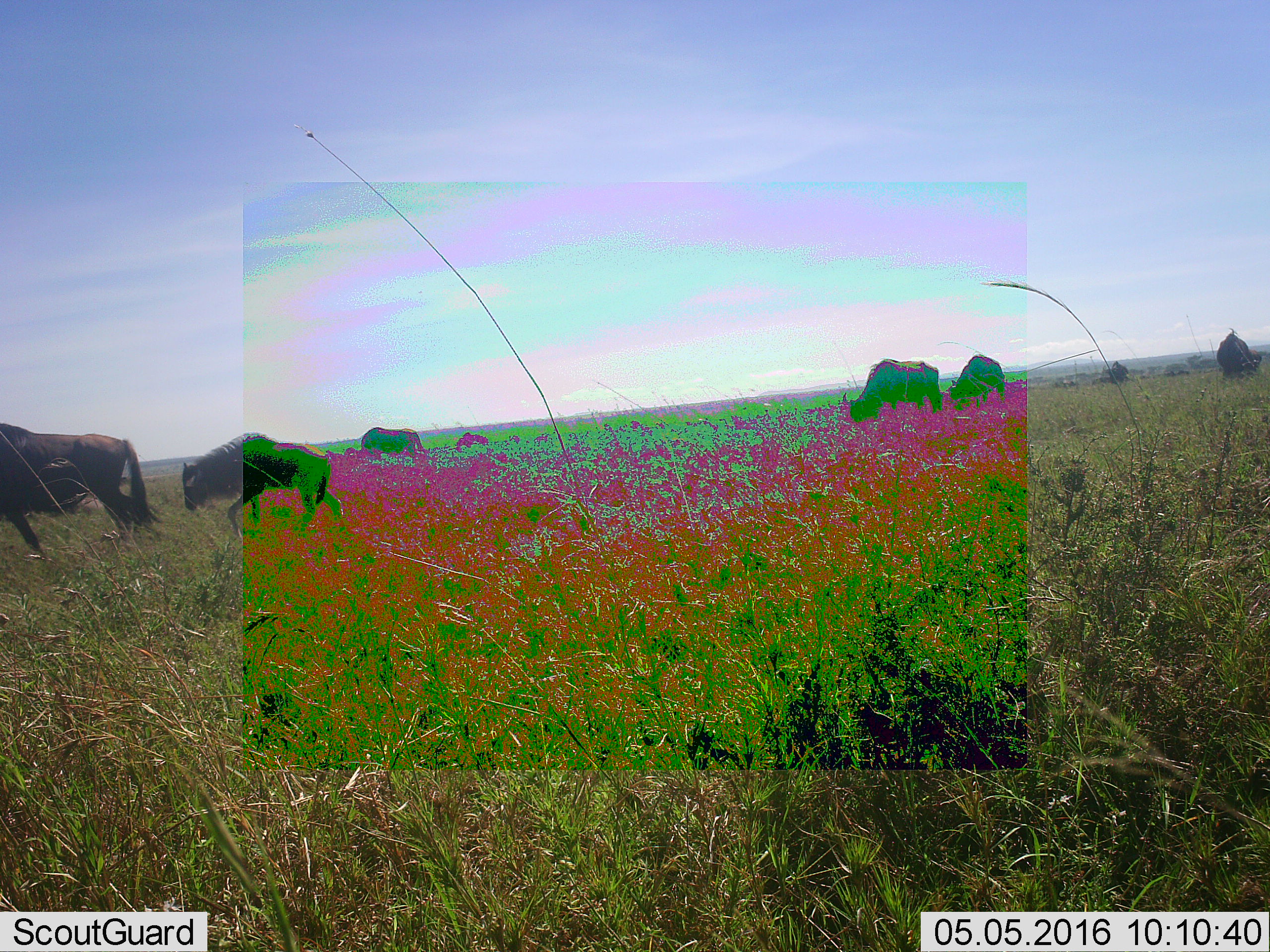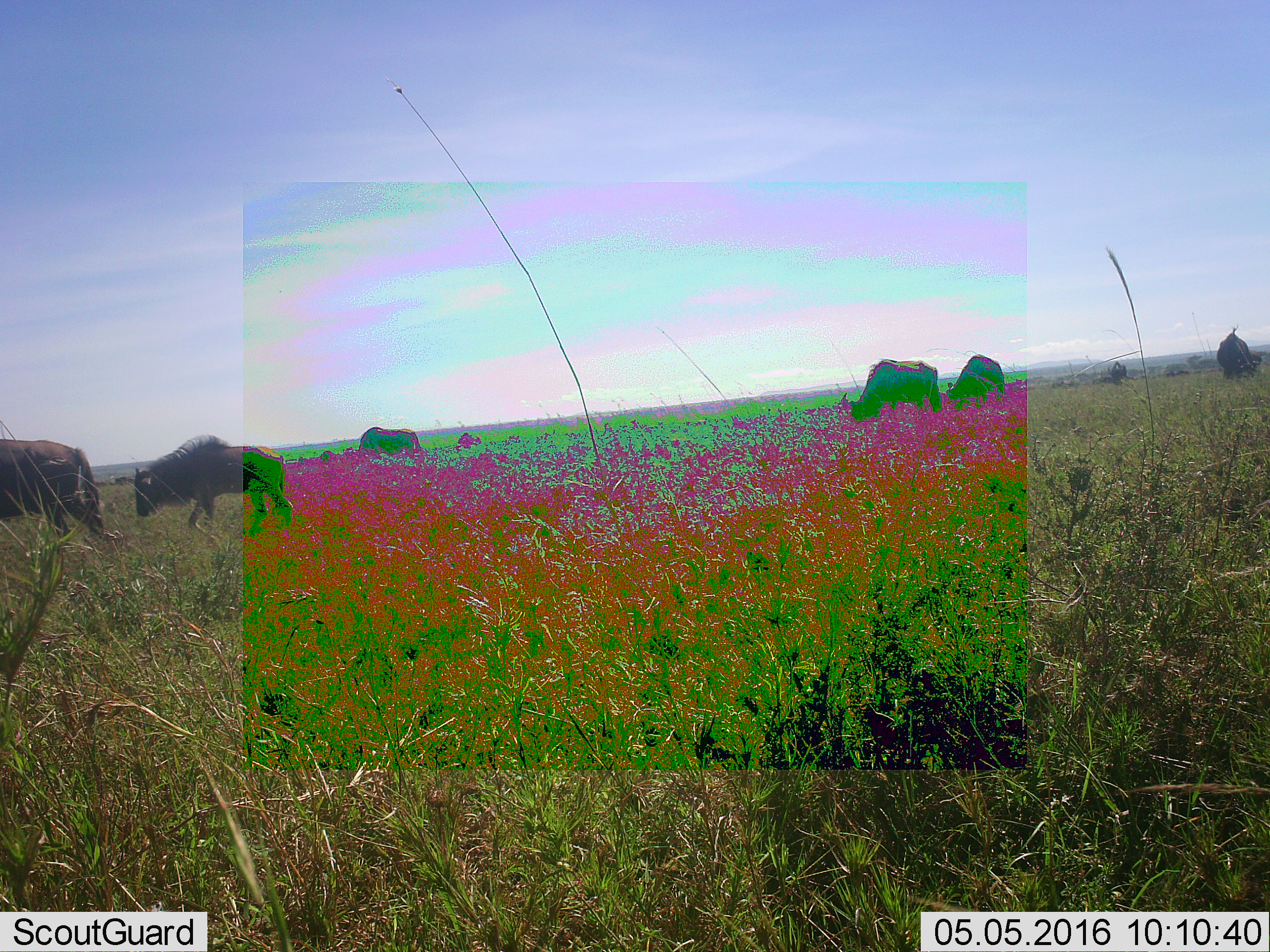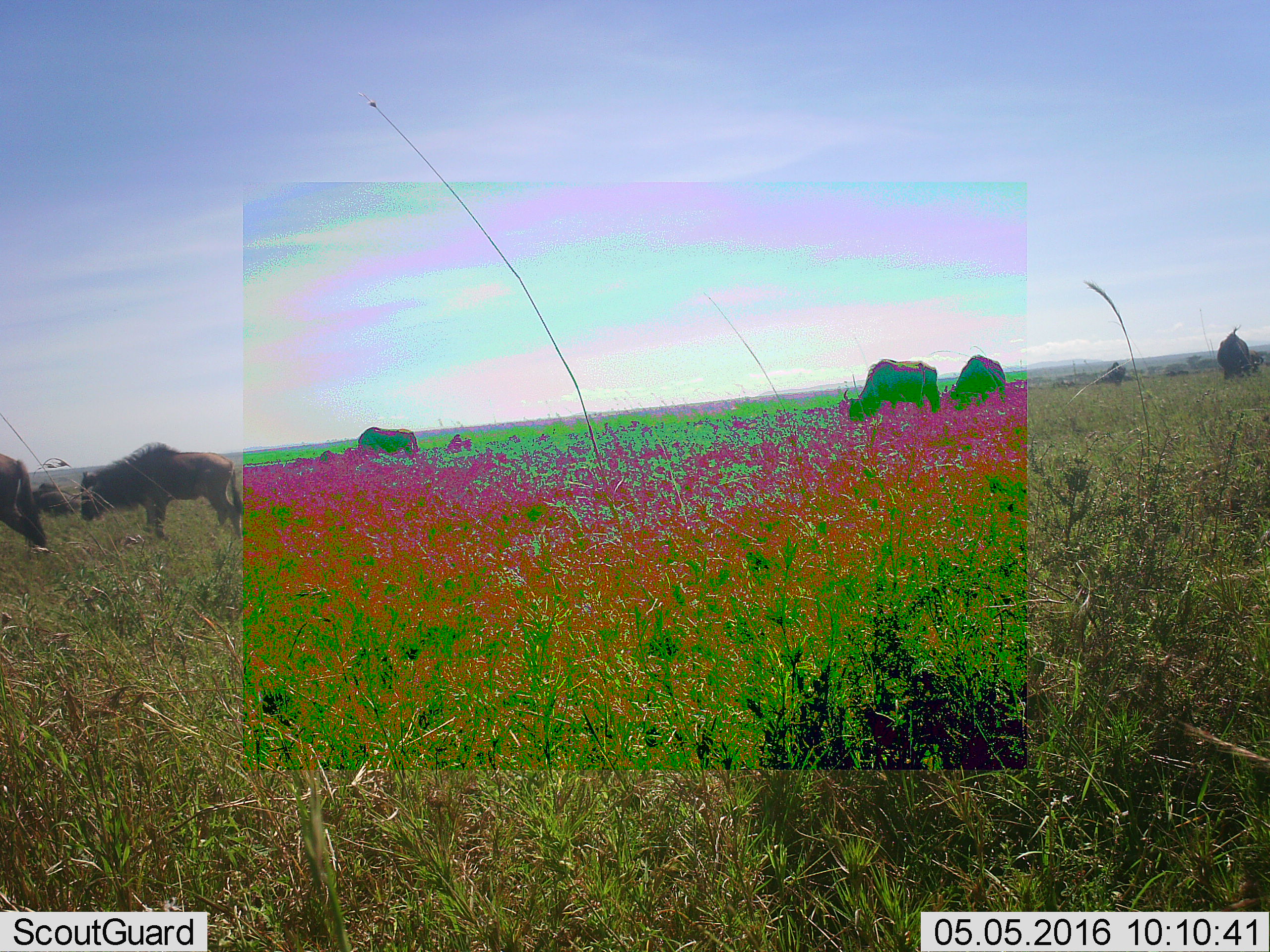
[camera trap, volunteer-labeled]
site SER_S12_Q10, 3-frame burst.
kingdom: Animalia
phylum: Chordata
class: Mammalia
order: Artiodactyla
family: Bovidae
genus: Connochaetes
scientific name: Connochaetes taurinus taurinus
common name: blue wildebeest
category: wildebeestblue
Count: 8.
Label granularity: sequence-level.